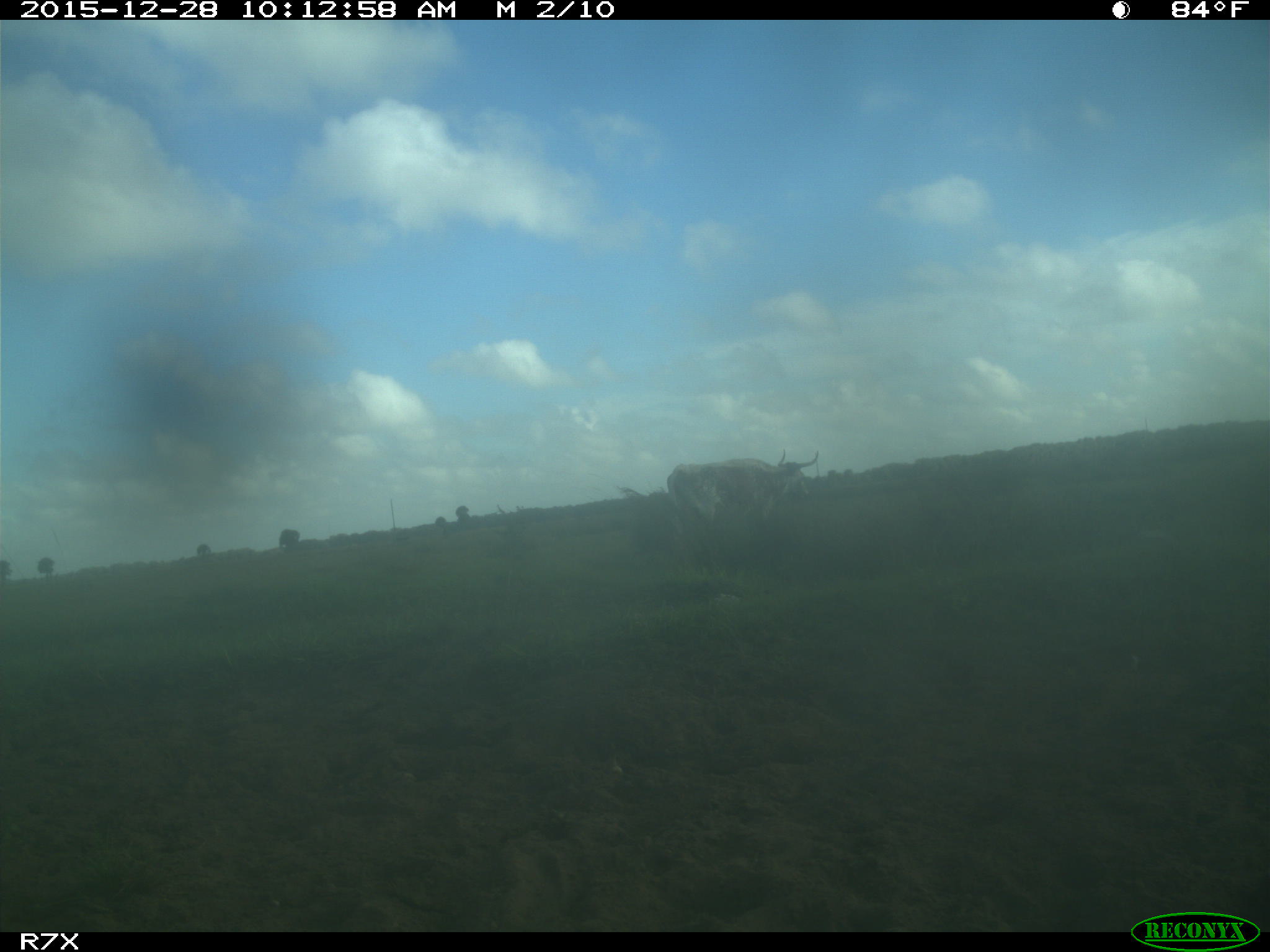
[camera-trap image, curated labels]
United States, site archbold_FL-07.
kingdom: Animalia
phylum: Chordata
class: Mammalia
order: Artiodactyla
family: Bovidae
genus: Bos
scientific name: Bos taurus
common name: domestic cow